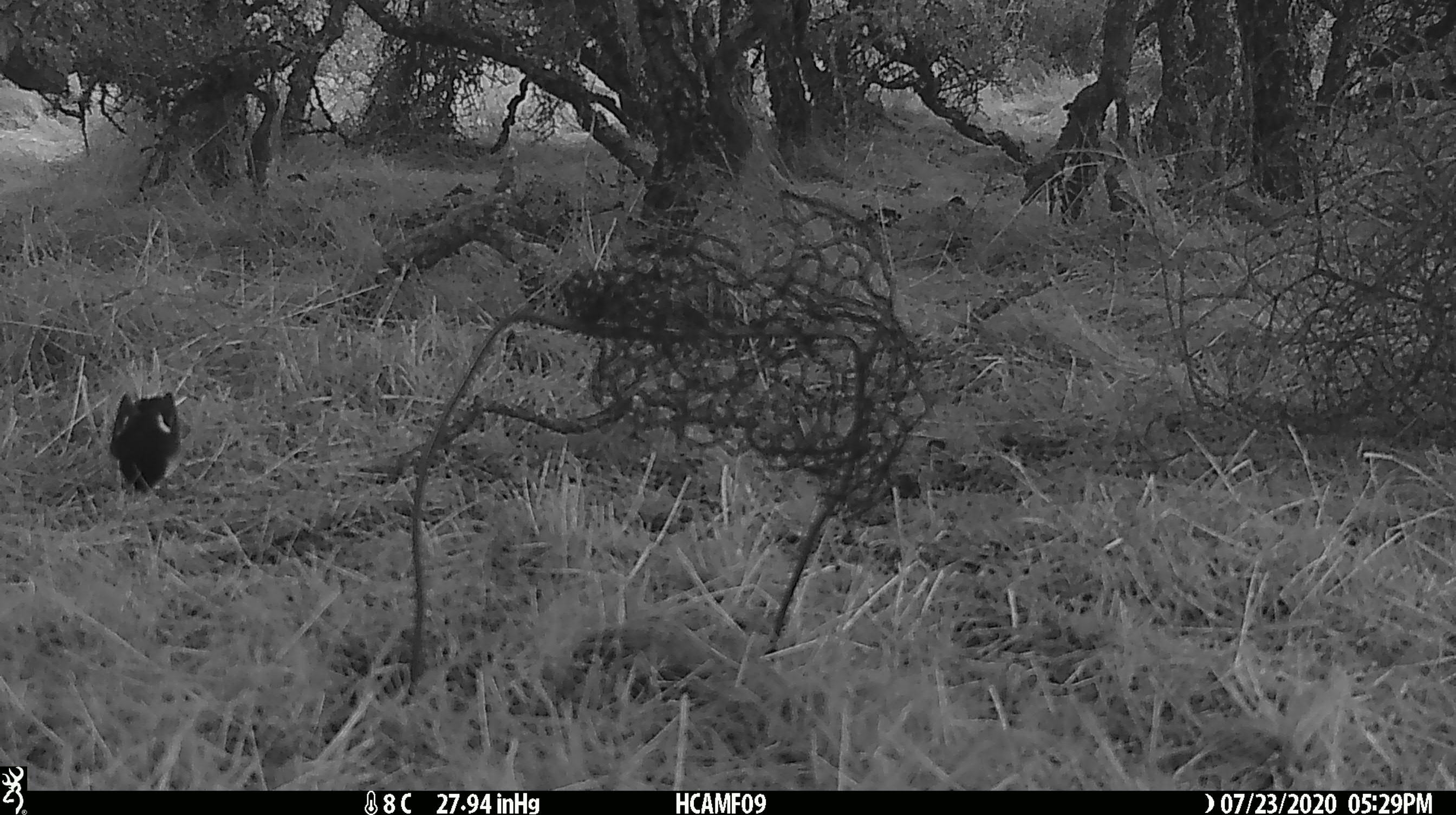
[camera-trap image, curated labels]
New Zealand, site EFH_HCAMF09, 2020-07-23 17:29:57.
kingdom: Animalia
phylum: Chordata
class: Aves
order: Passeriformes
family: Petroicidae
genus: Petroica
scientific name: Petroica macrocephala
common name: tomtit